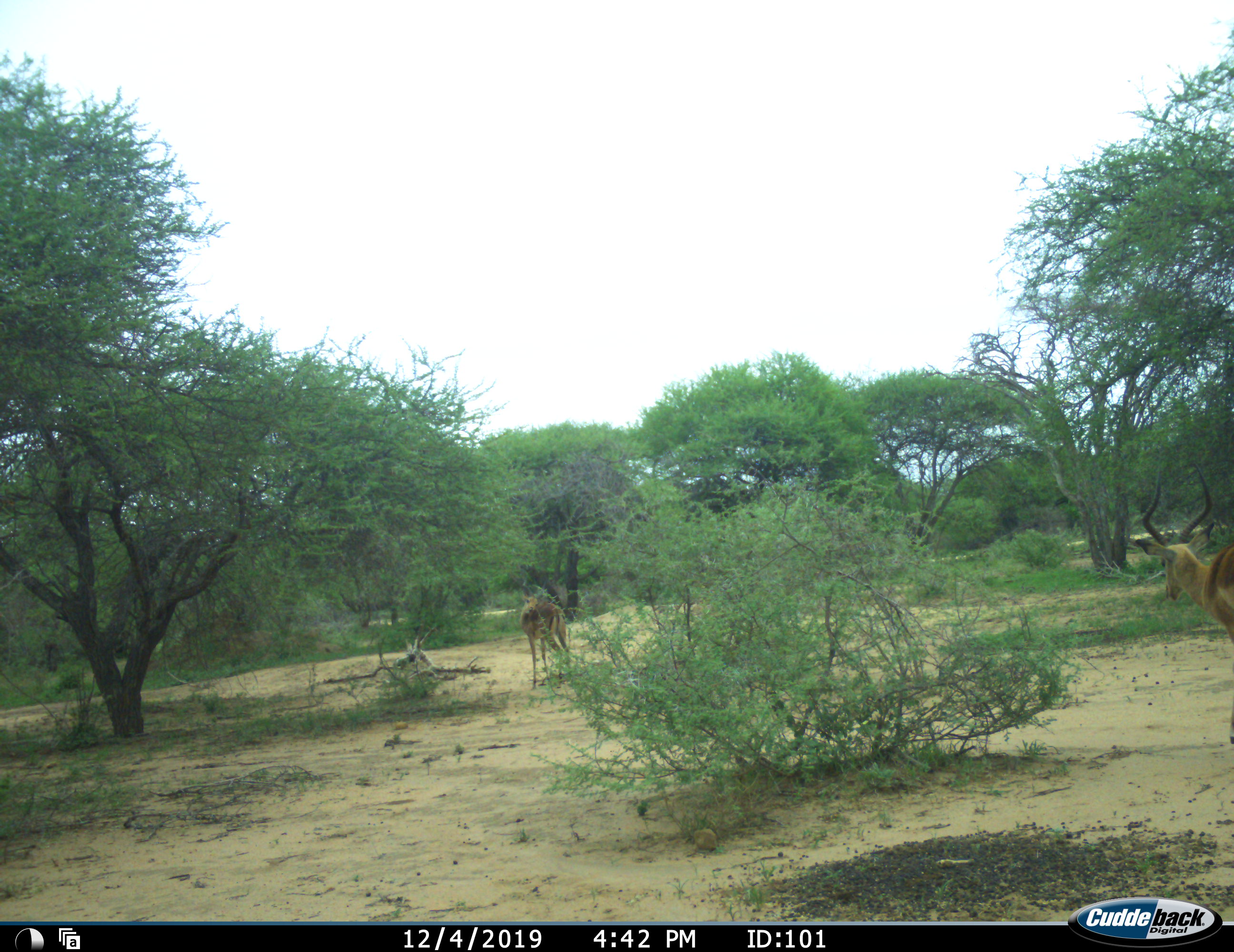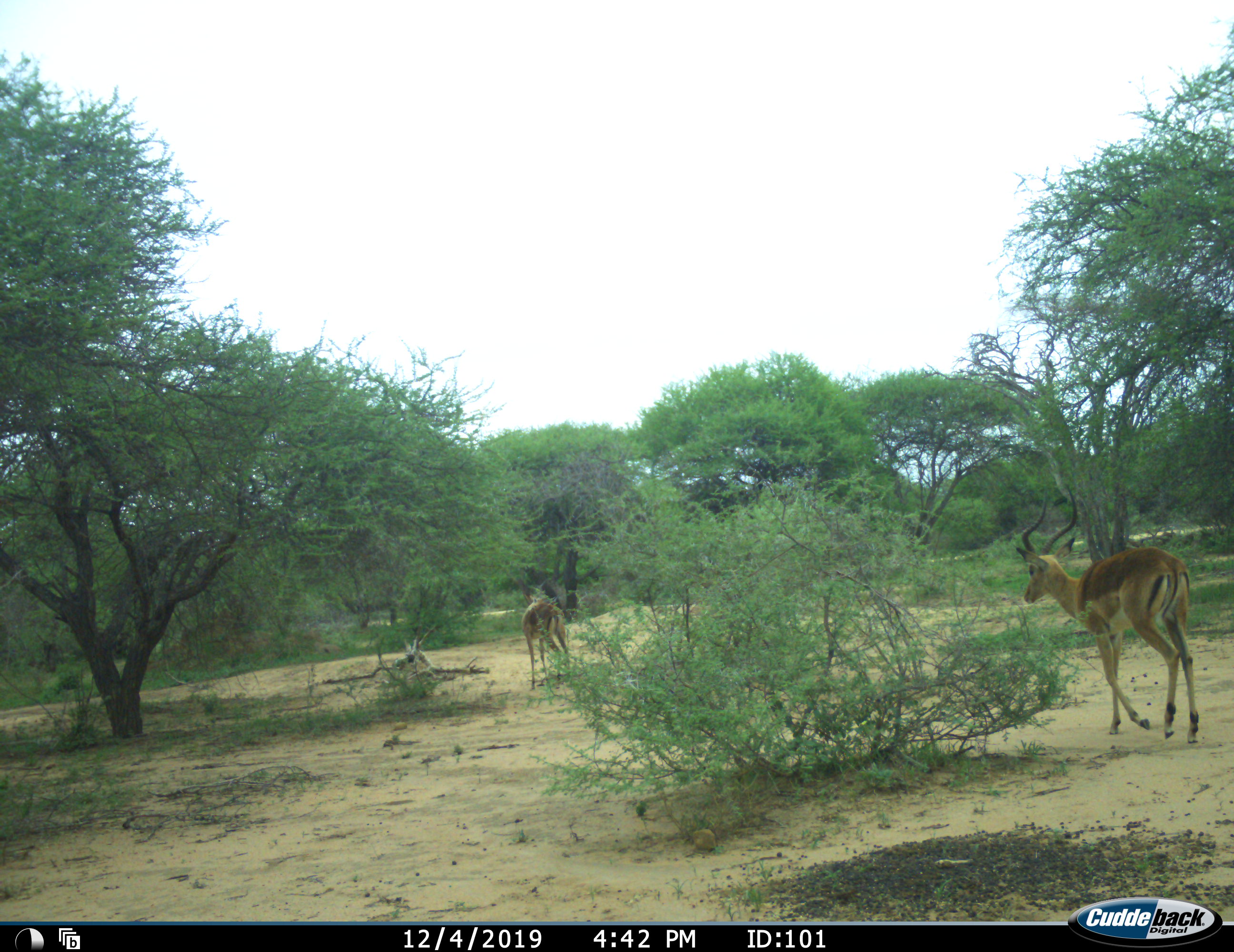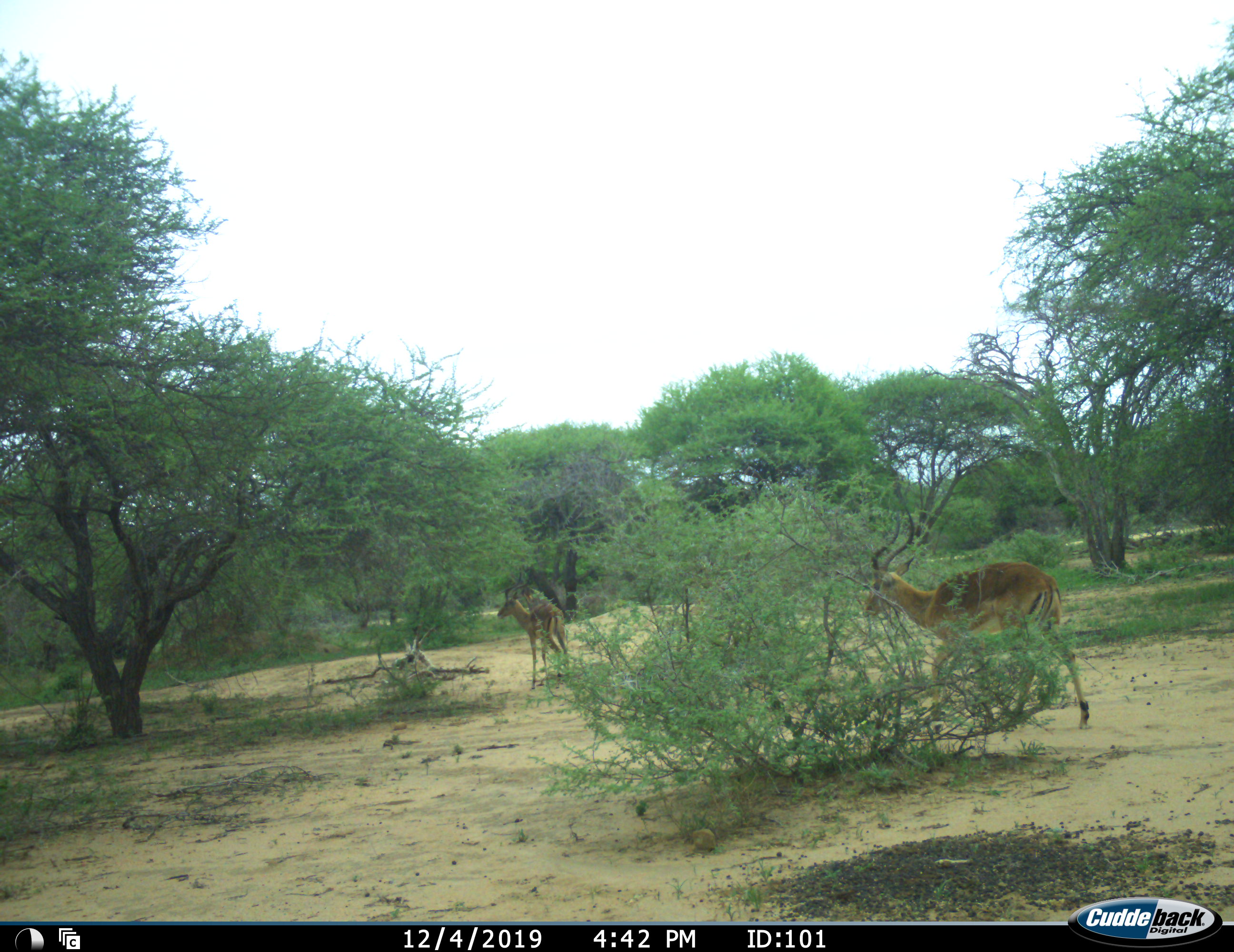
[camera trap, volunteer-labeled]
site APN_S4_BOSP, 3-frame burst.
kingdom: Animalia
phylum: Chordata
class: Mammalia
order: Artiodactyla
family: Bovidae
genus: Aepyceros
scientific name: Aepyceros melampus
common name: impala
Impala (Aepyceros melampus), count 2. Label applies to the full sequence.